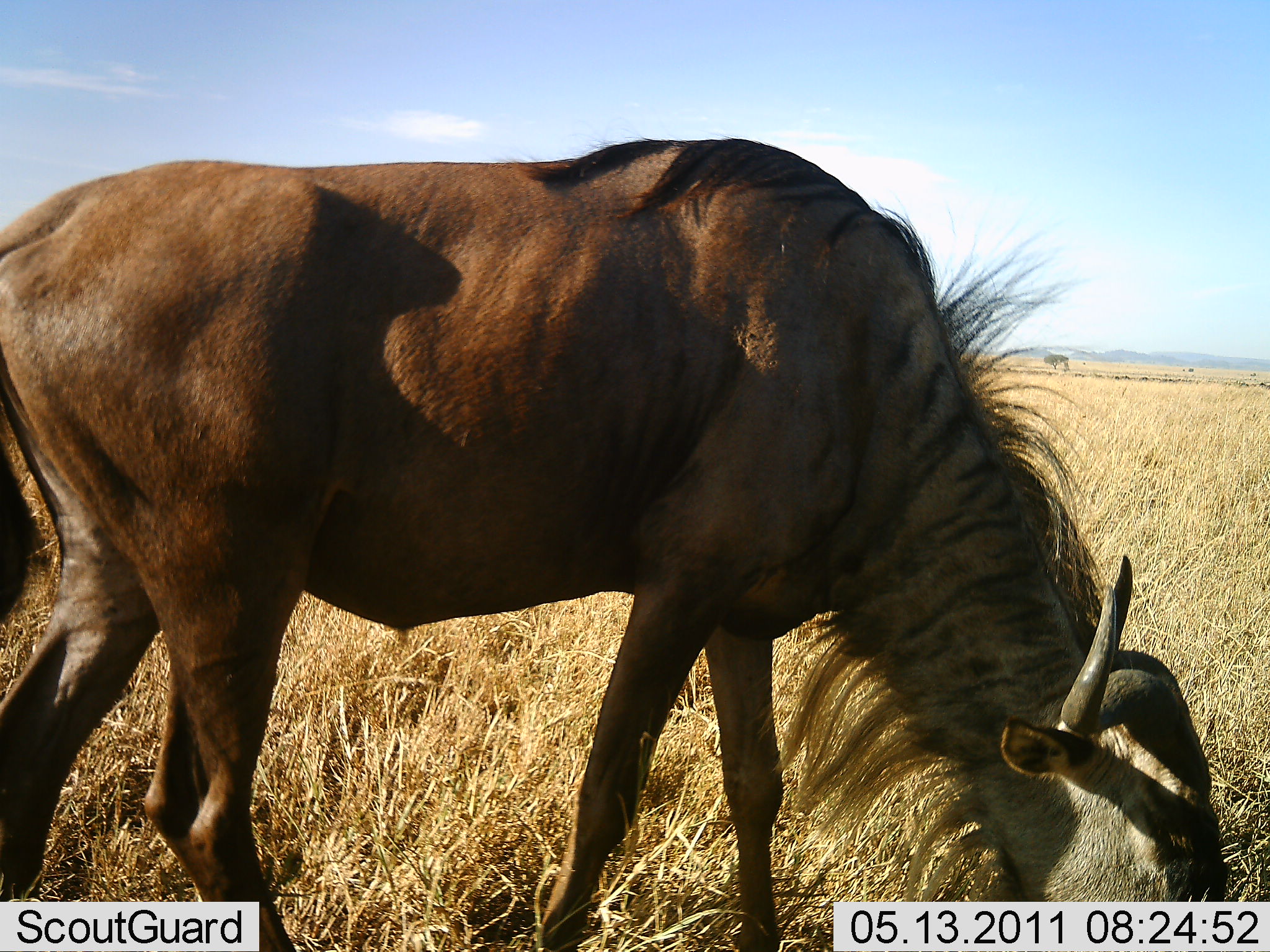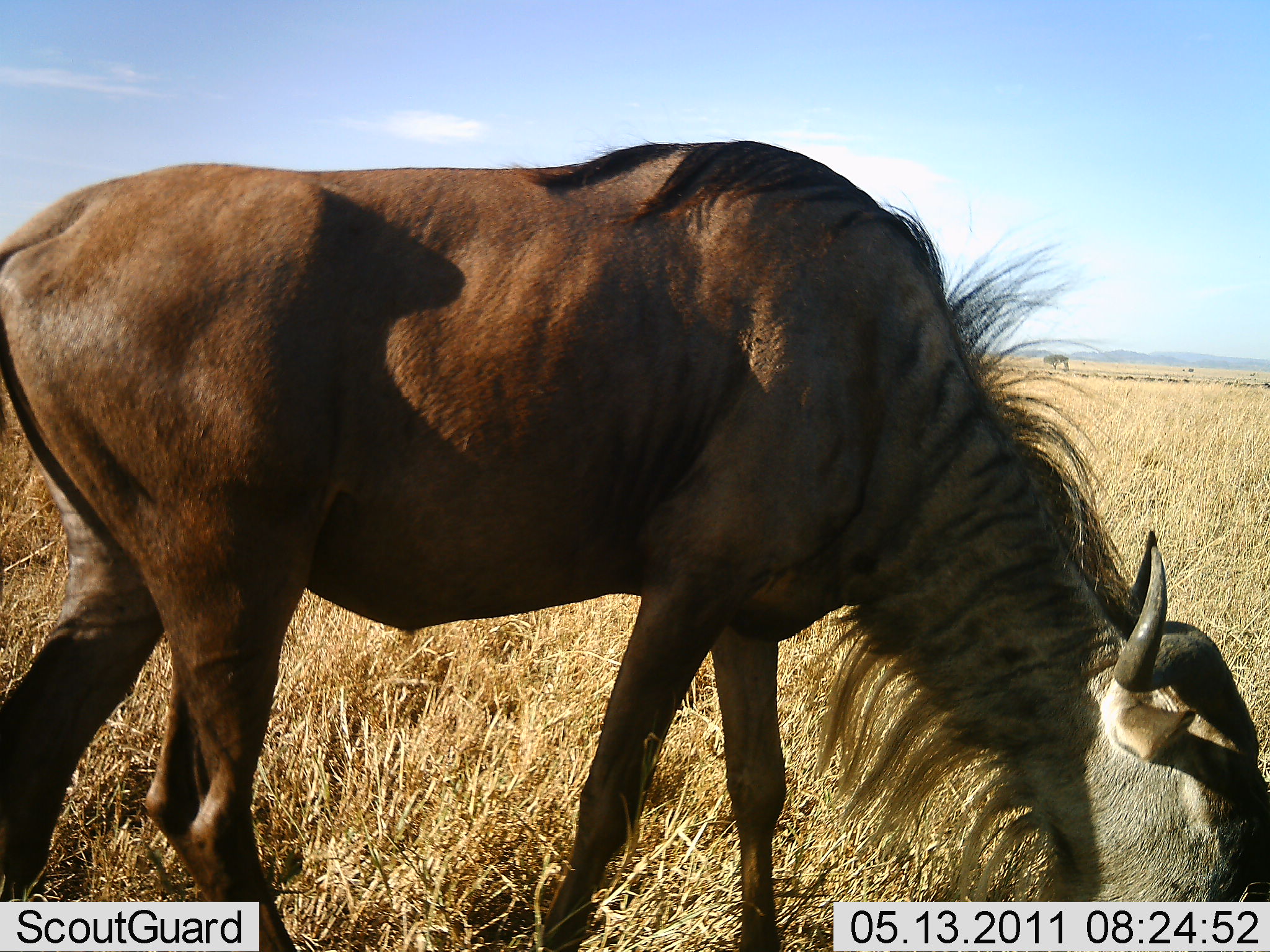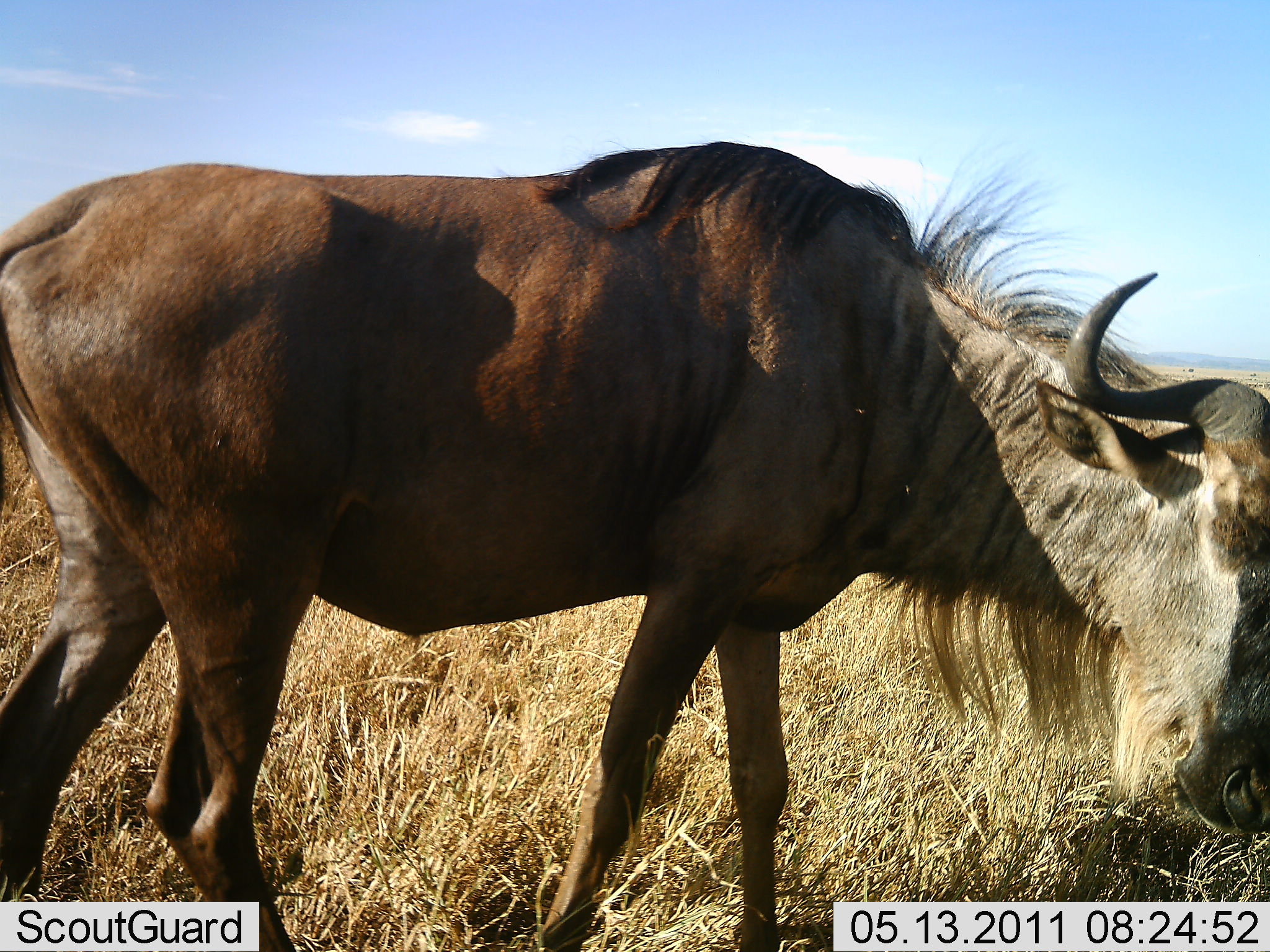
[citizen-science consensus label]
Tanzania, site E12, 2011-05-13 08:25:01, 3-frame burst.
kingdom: Animalia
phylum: Chordata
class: Mammalia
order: Artiodactyla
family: Bovidae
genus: Connochaetes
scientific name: Connochaetes taurinus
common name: blue wildebeest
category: wildebeest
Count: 1.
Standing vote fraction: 33%.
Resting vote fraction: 0%.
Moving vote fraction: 0%.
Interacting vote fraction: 0%.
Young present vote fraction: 0%.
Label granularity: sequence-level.